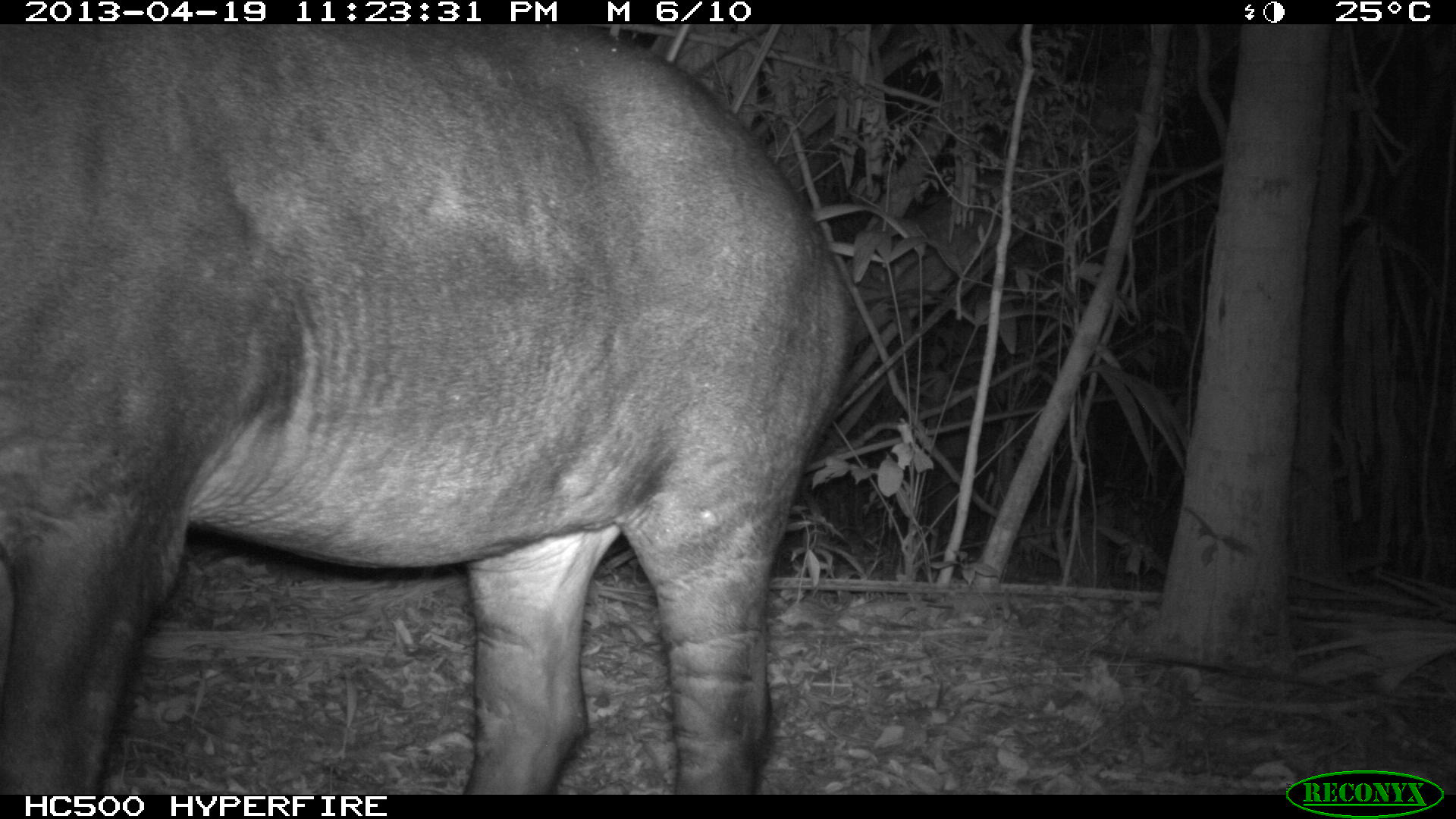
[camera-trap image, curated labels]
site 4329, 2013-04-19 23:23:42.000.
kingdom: Animalia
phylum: Chordata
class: Mammalia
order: Perissodactyla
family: Tapiridae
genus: Tapirus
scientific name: Tapirus bairdii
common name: baird's tapir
Tapirus bairdii (baird's tapir), count 1.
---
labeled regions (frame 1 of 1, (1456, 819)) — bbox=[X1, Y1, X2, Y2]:
tapirus bairdii: bbox=[1, 19, 844, 792]